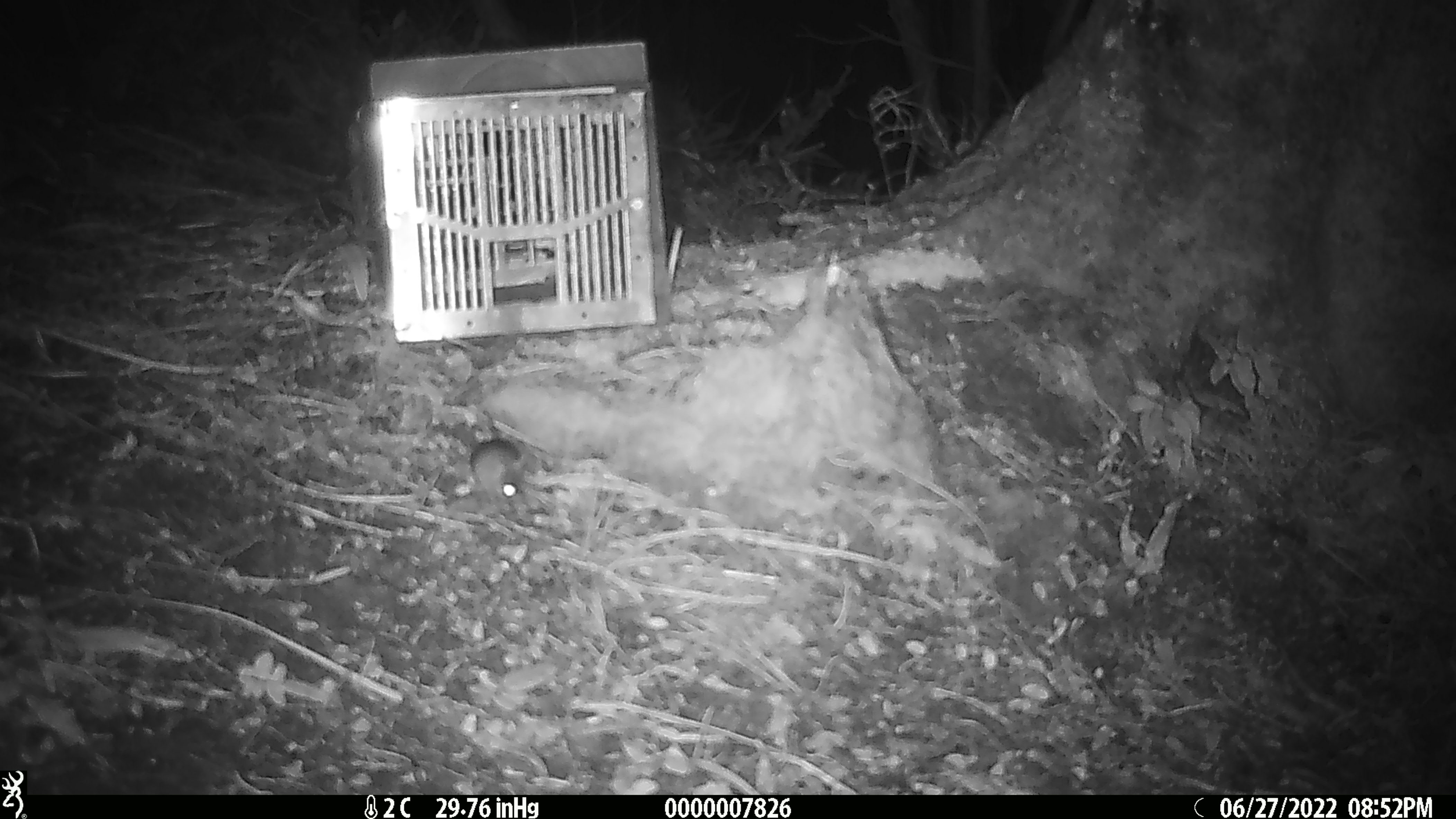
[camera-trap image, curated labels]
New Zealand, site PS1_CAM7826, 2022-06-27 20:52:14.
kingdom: Animalia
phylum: Chordata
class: Mammalia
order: Rodentia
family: Muridae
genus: Mus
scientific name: Mus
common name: mouse